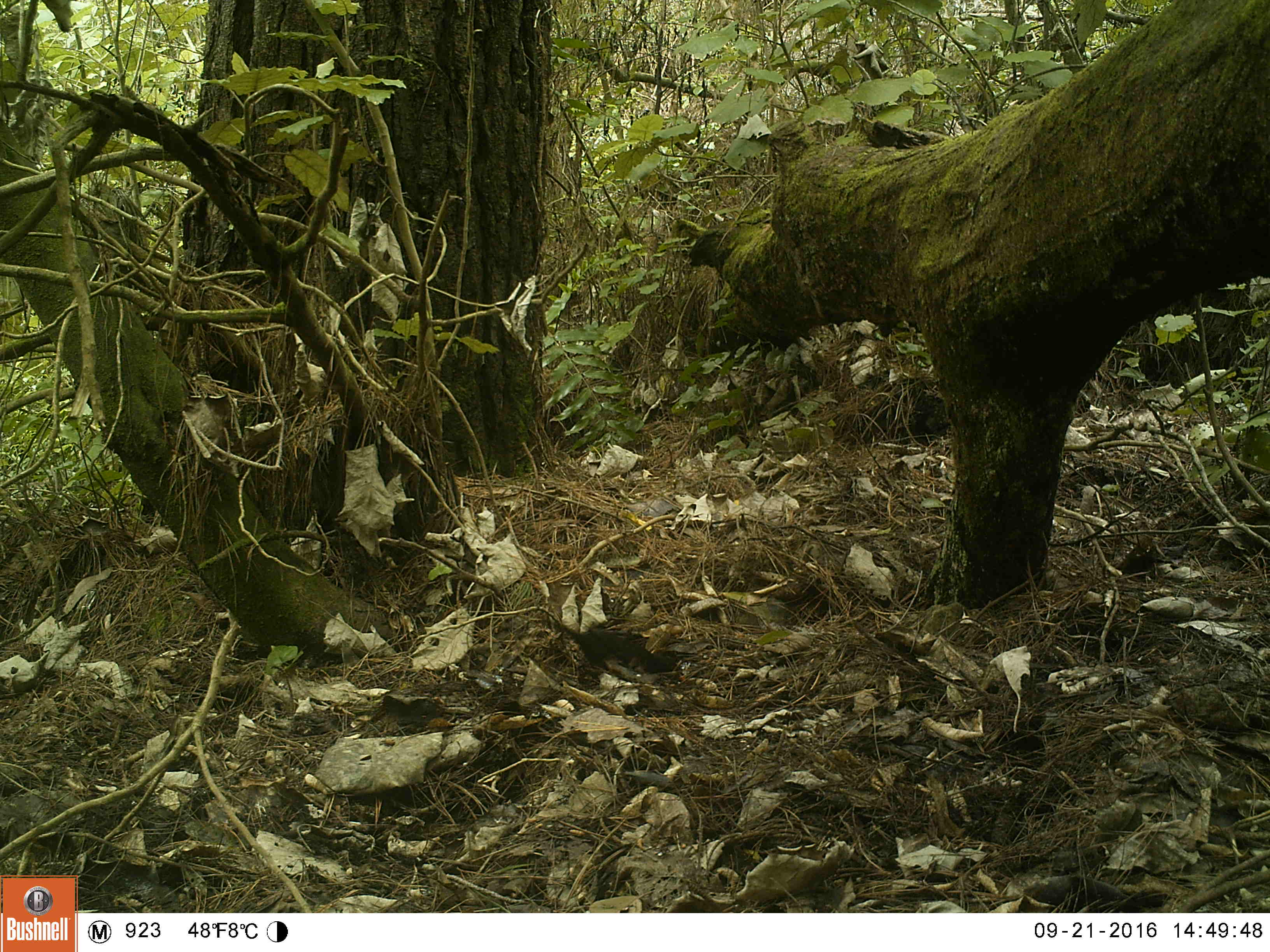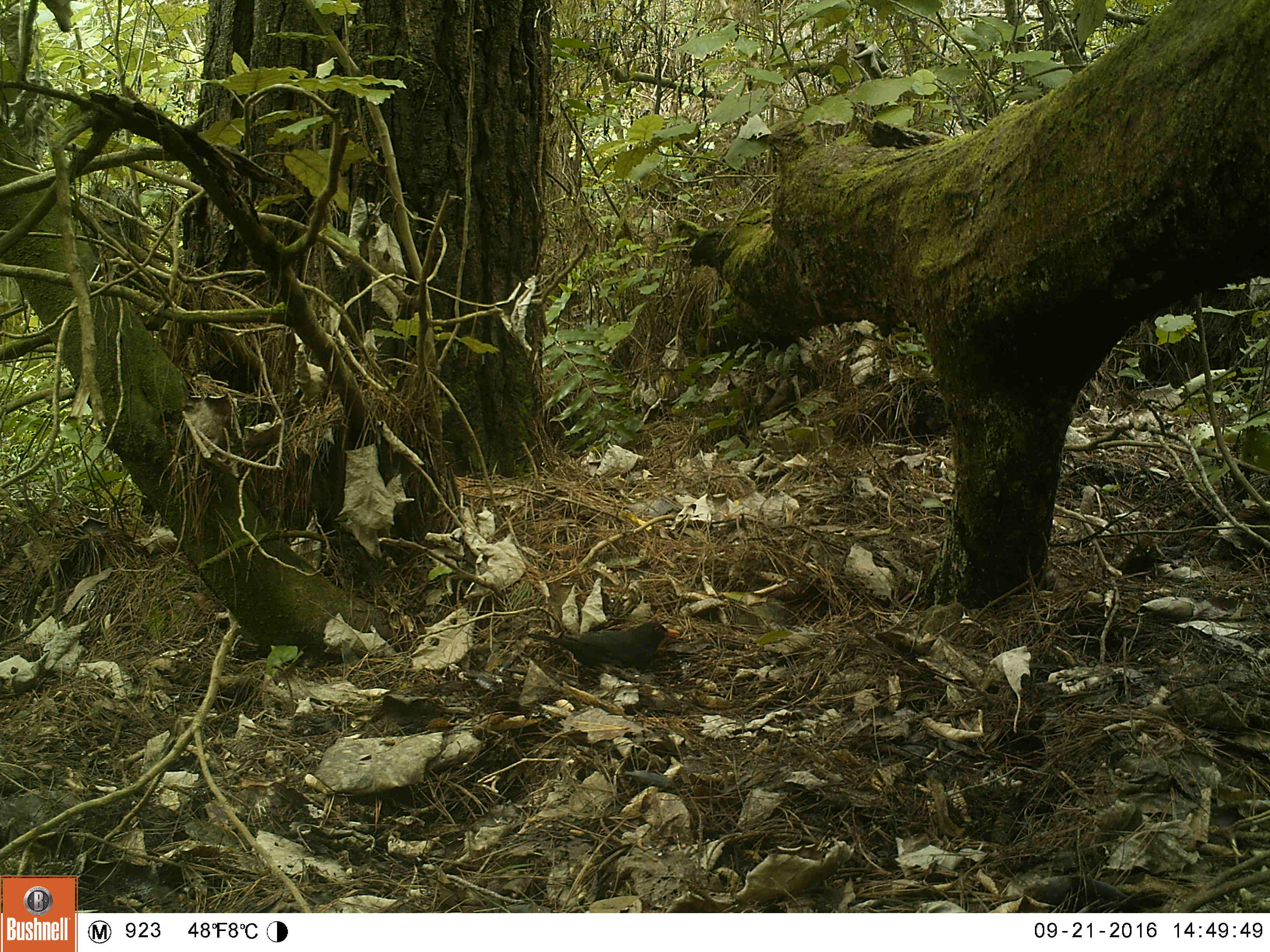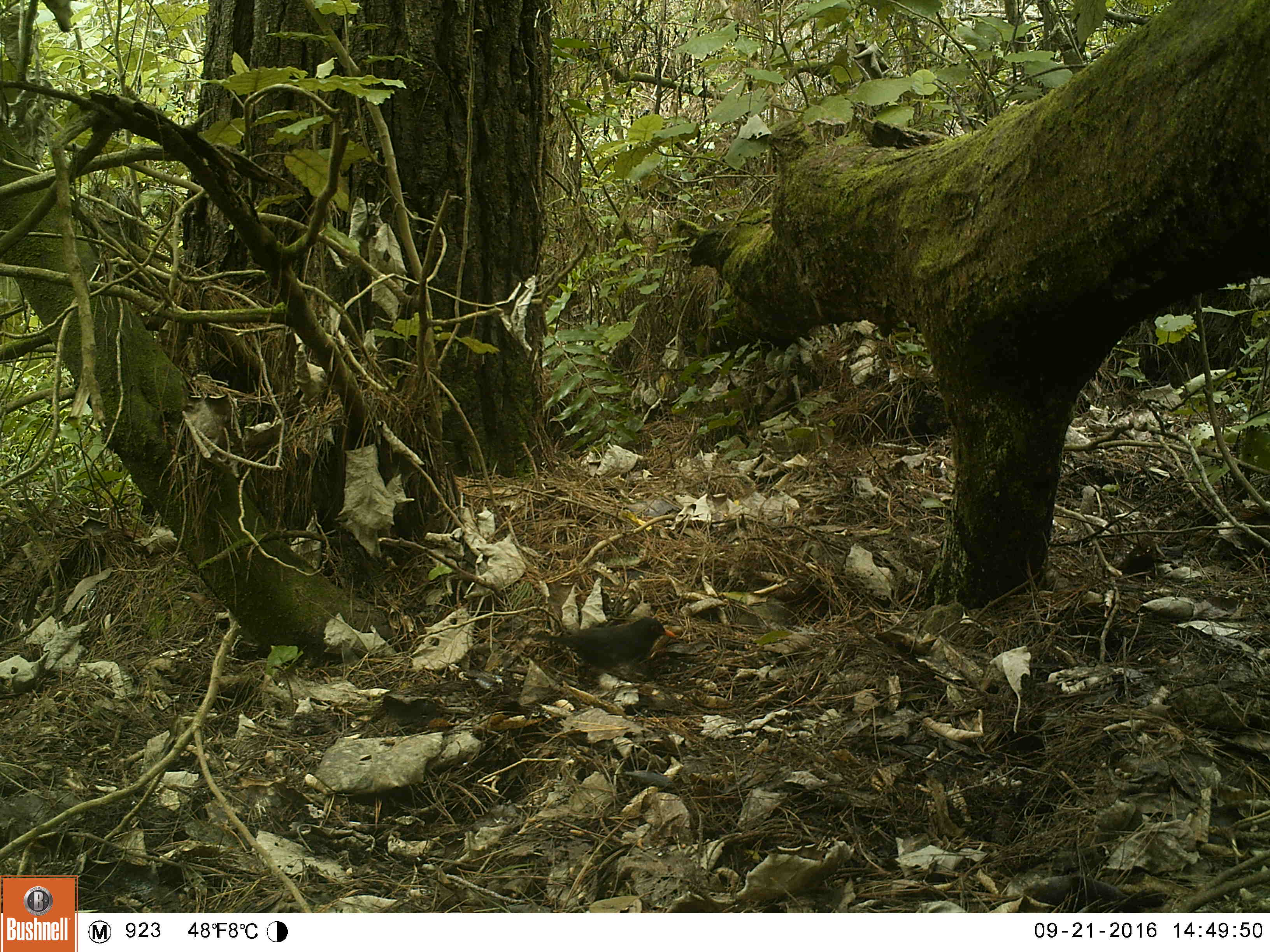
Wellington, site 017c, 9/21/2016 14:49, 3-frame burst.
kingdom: Animalia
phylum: Chordata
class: Aves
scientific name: Aves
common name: bird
Bird (Aves).